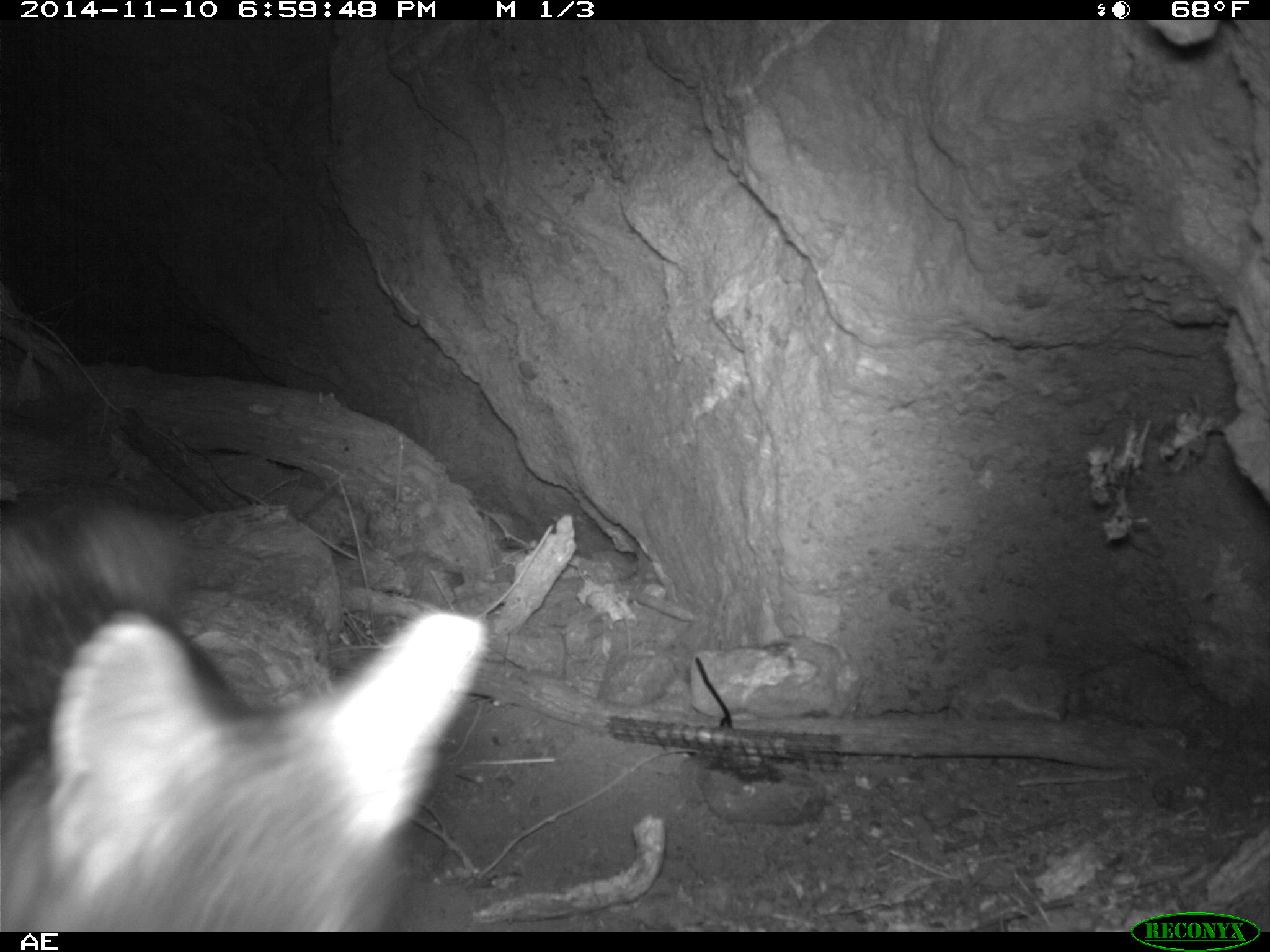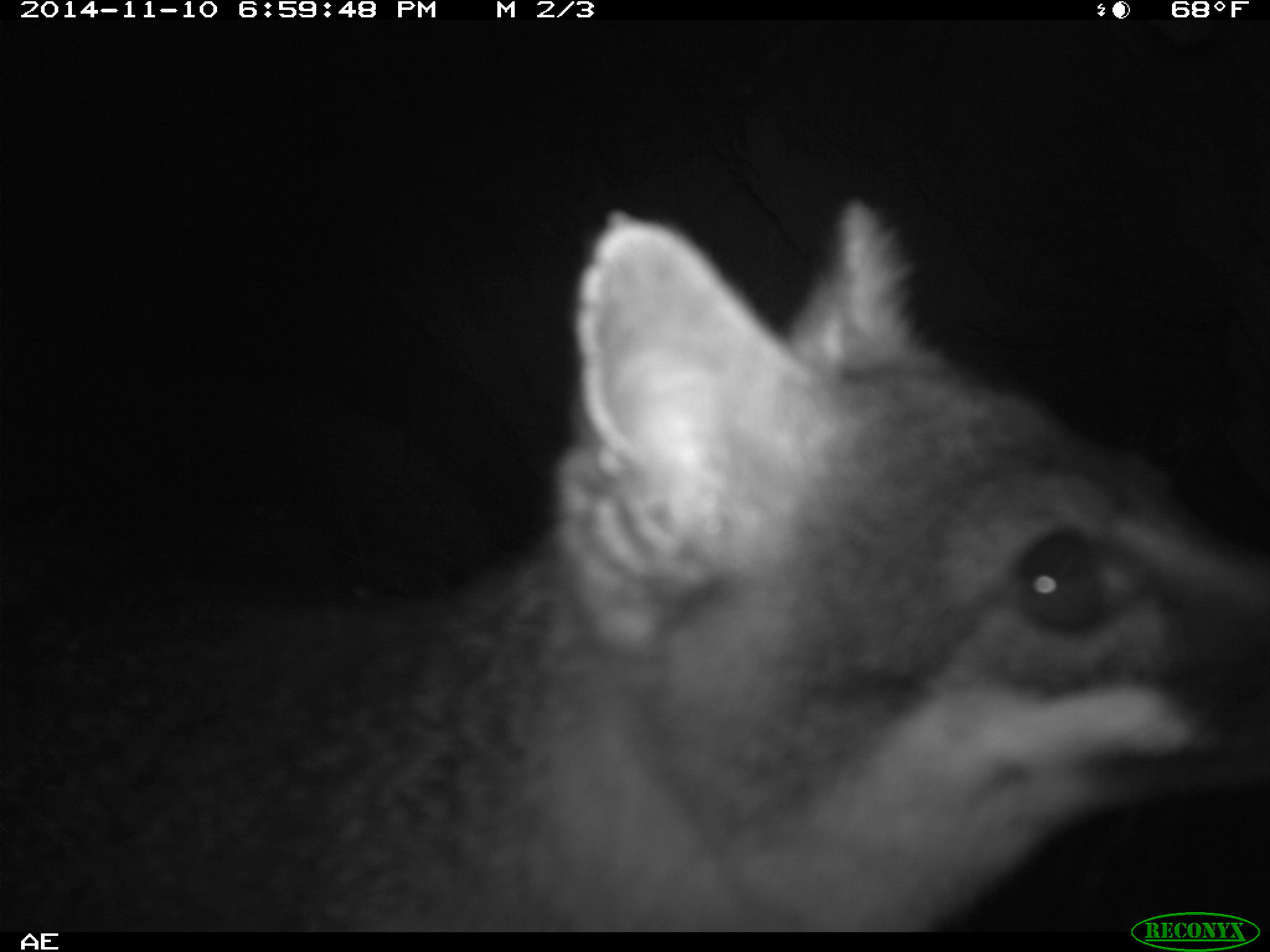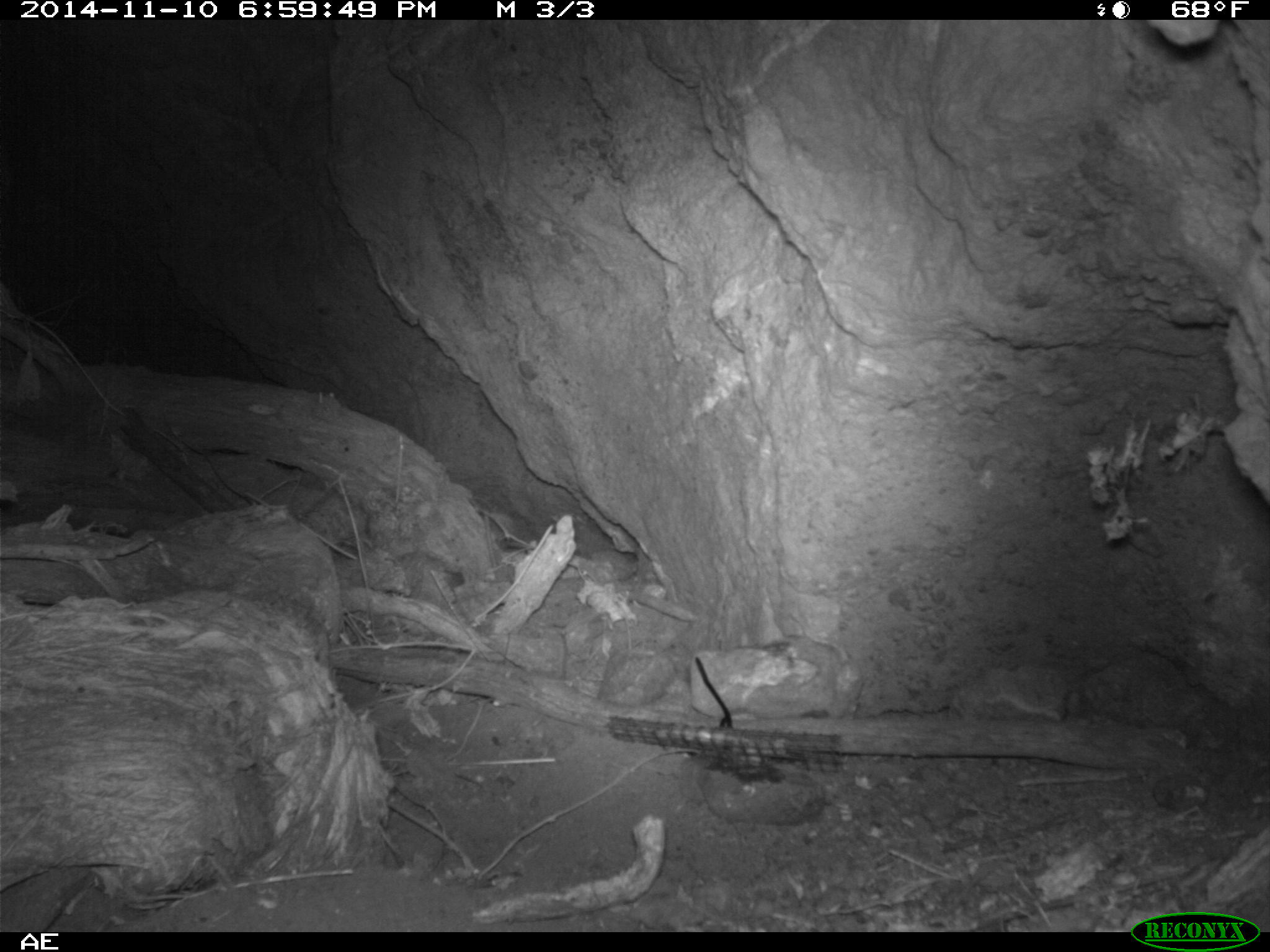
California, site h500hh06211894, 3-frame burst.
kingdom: Animalia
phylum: Chordata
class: Mammalia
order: Carnivora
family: Canidae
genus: Urocyon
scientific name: Urocyon littoralis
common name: island fox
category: fox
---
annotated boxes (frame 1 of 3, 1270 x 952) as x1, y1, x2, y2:
fox: 0, 490, 490, 930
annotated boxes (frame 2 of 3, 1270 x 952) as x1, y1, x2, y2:
fox: 0, 196, 1269, 930